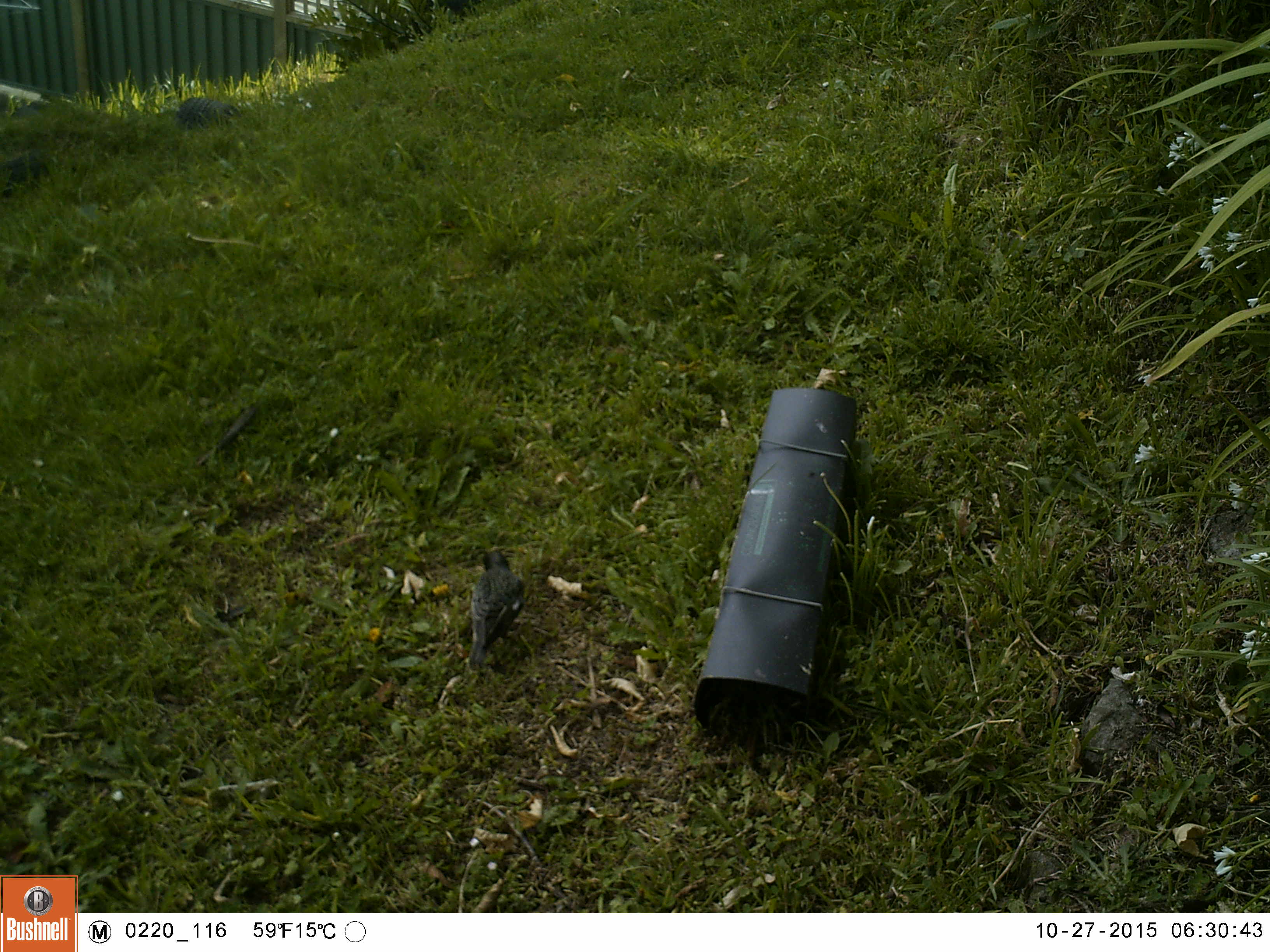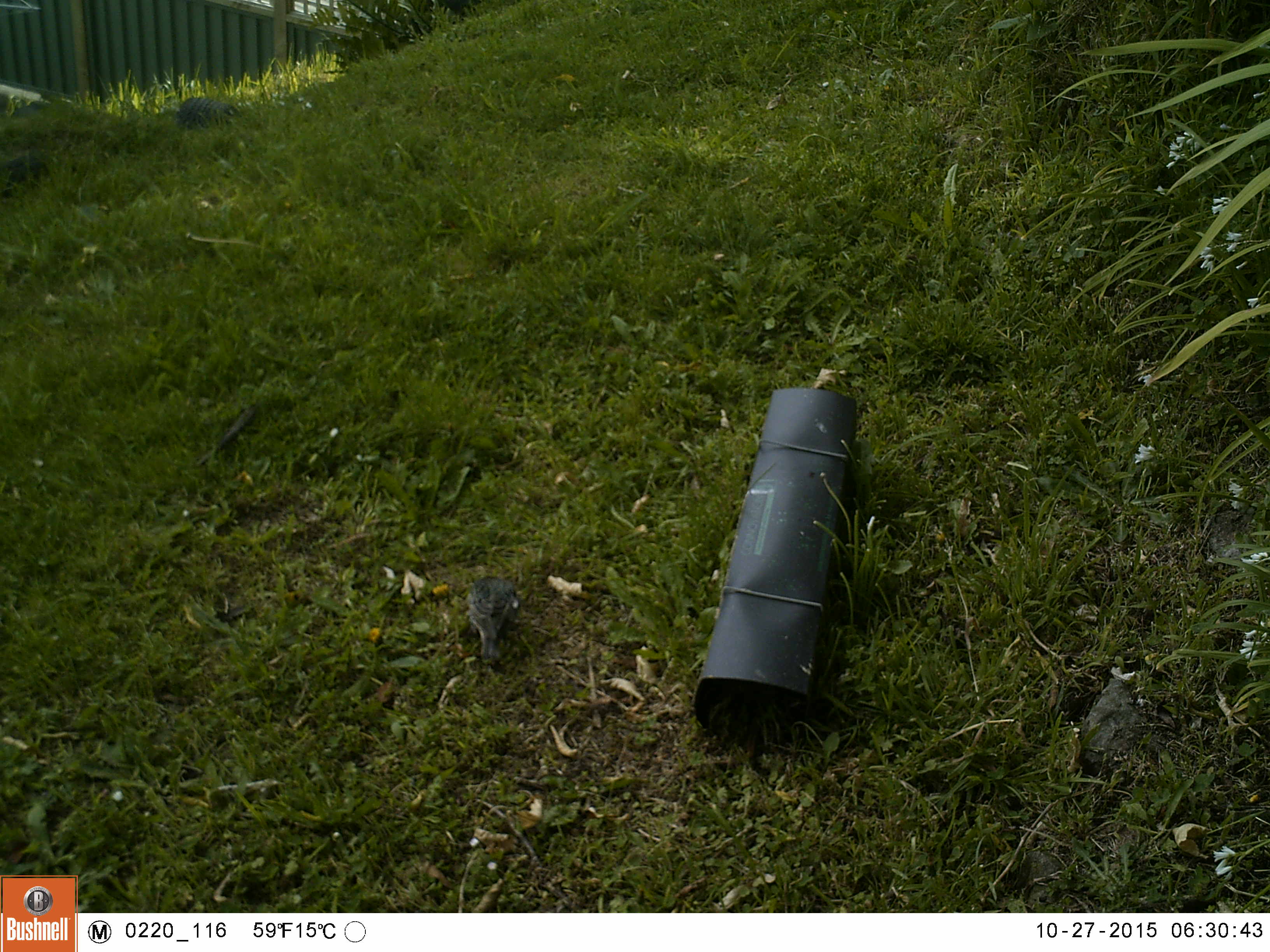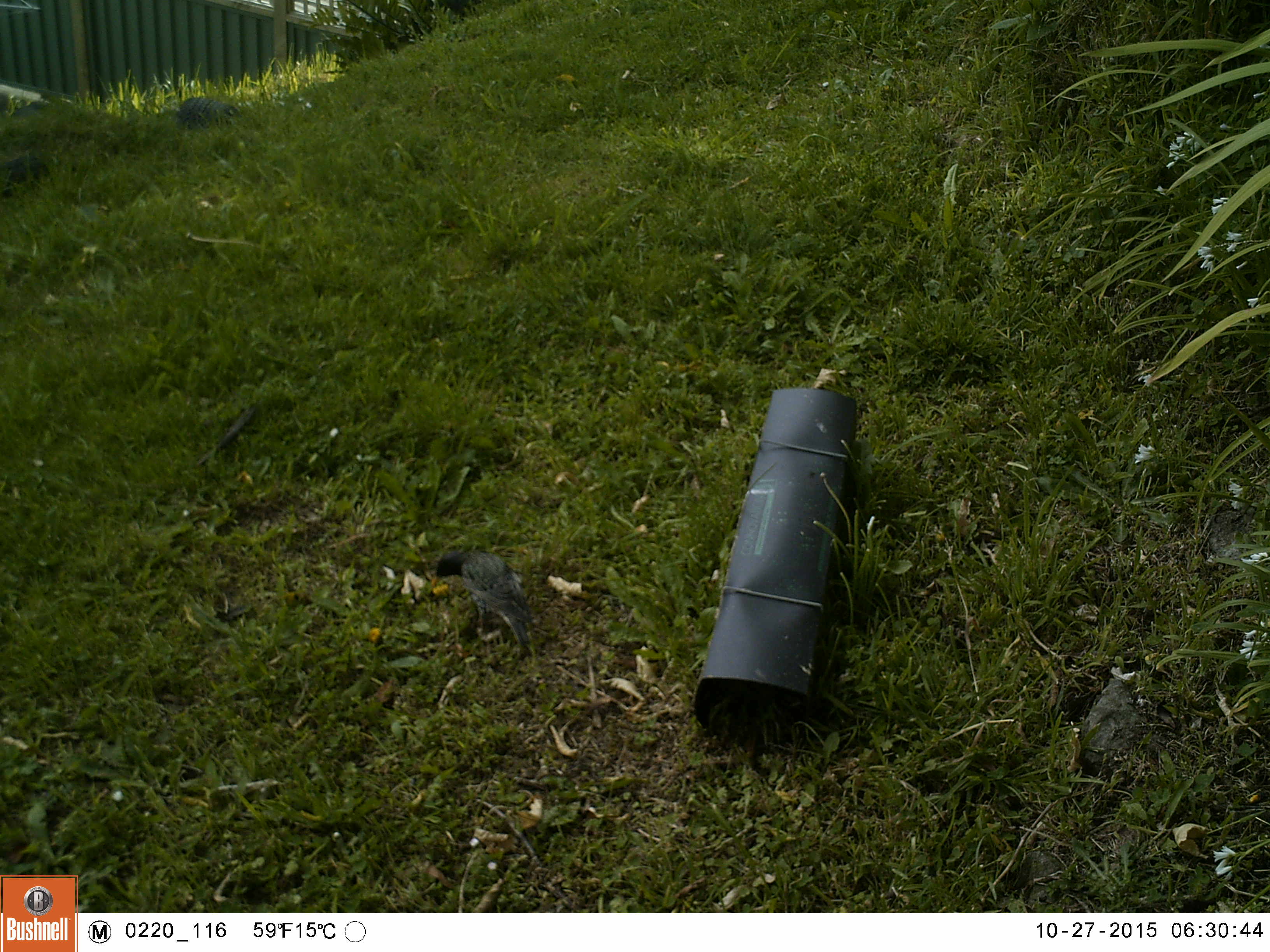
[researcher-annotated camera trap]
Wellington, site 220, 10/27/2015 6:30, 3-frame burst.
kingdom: Animalia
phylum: Chordata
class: Aves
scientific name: Aves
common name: bird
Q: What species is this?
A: Bird (Aves).